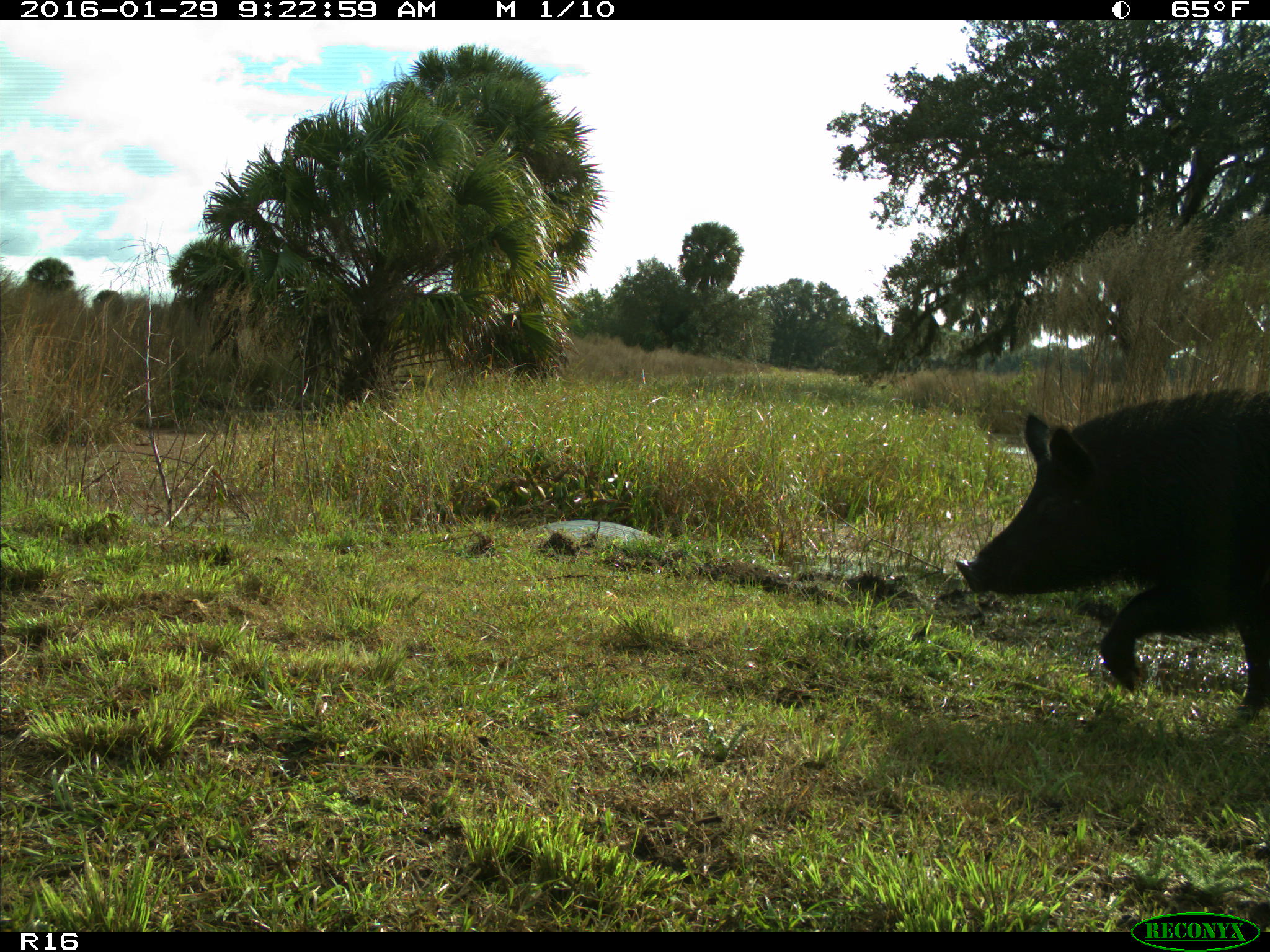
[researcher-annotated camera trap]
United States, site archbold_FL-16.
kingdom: Animalia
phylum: Chordata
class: Mammalia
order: Artiodactyla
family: Suidae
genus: Sus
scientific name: Sus scrofa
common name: wild boar